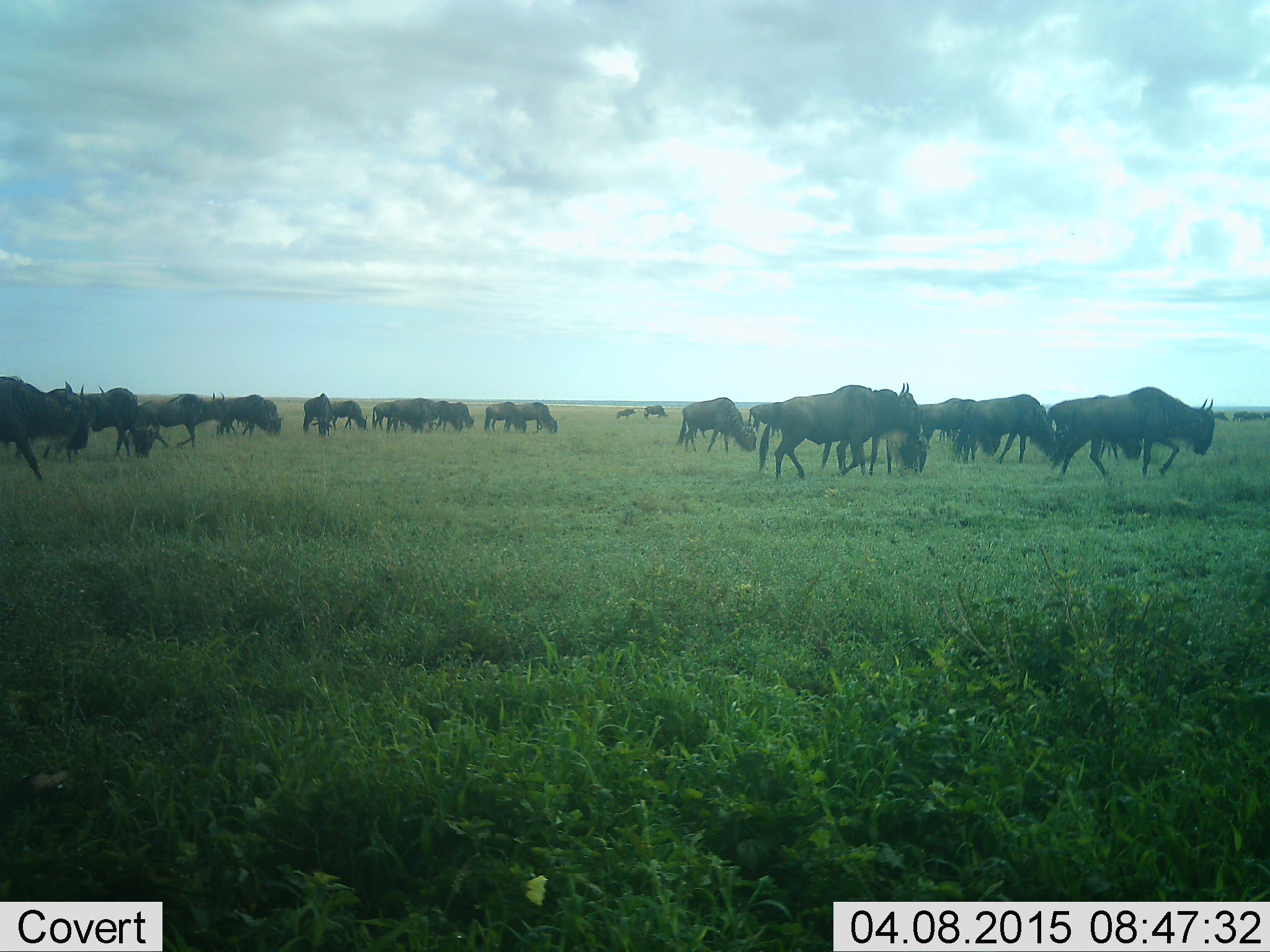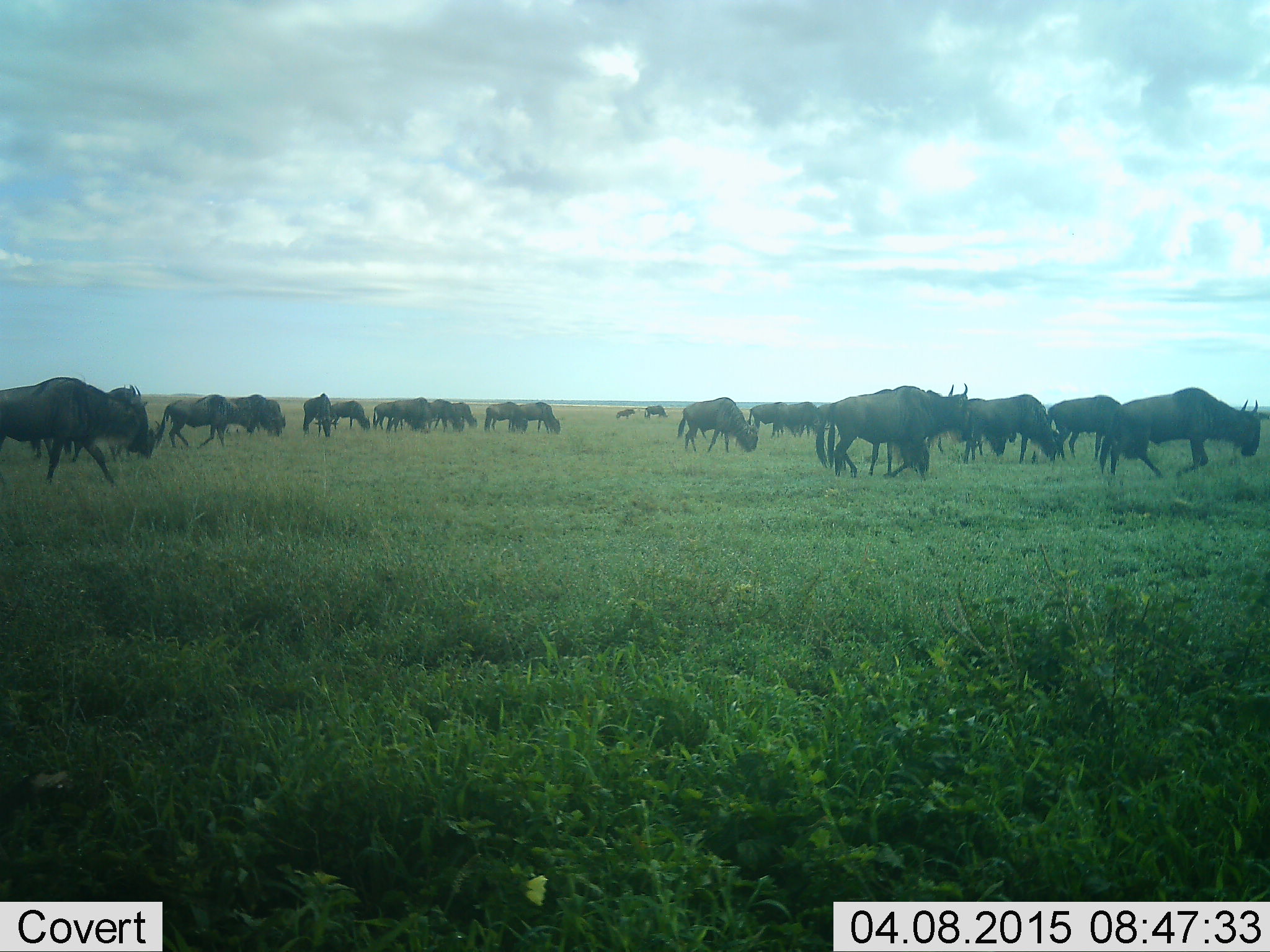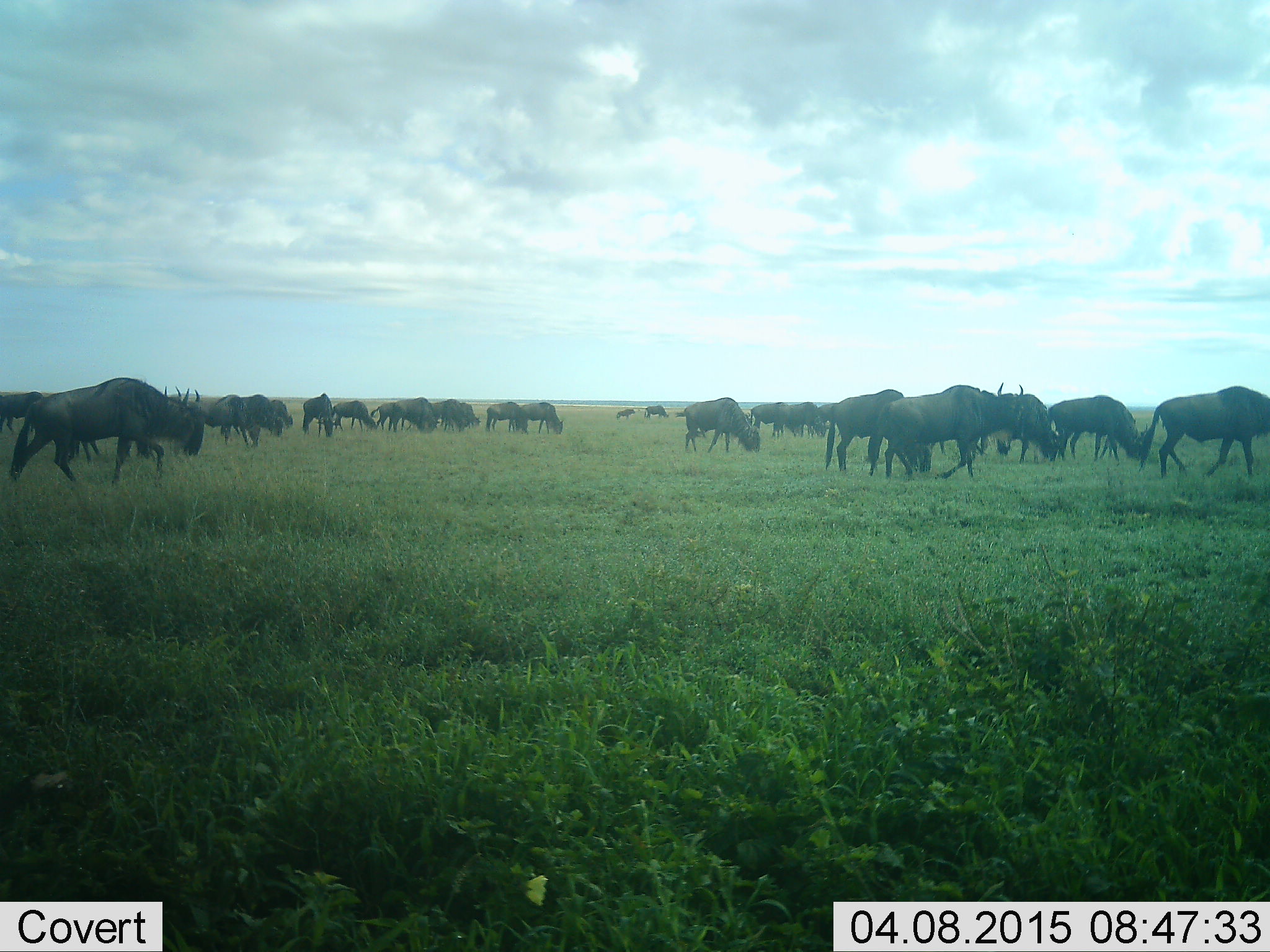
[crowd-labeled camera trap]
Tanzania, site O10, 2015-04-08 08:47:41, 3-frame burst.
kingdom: Animalia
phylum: Chordata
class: Mammalia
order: Artiodactyla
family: Bovidae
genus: Connochaetes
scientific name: Connochaetes taurinus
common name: blue wildebeest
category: wildebeest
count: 11-50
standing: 40%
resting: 0%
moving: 90%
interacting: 0%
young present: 0%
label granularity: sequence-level